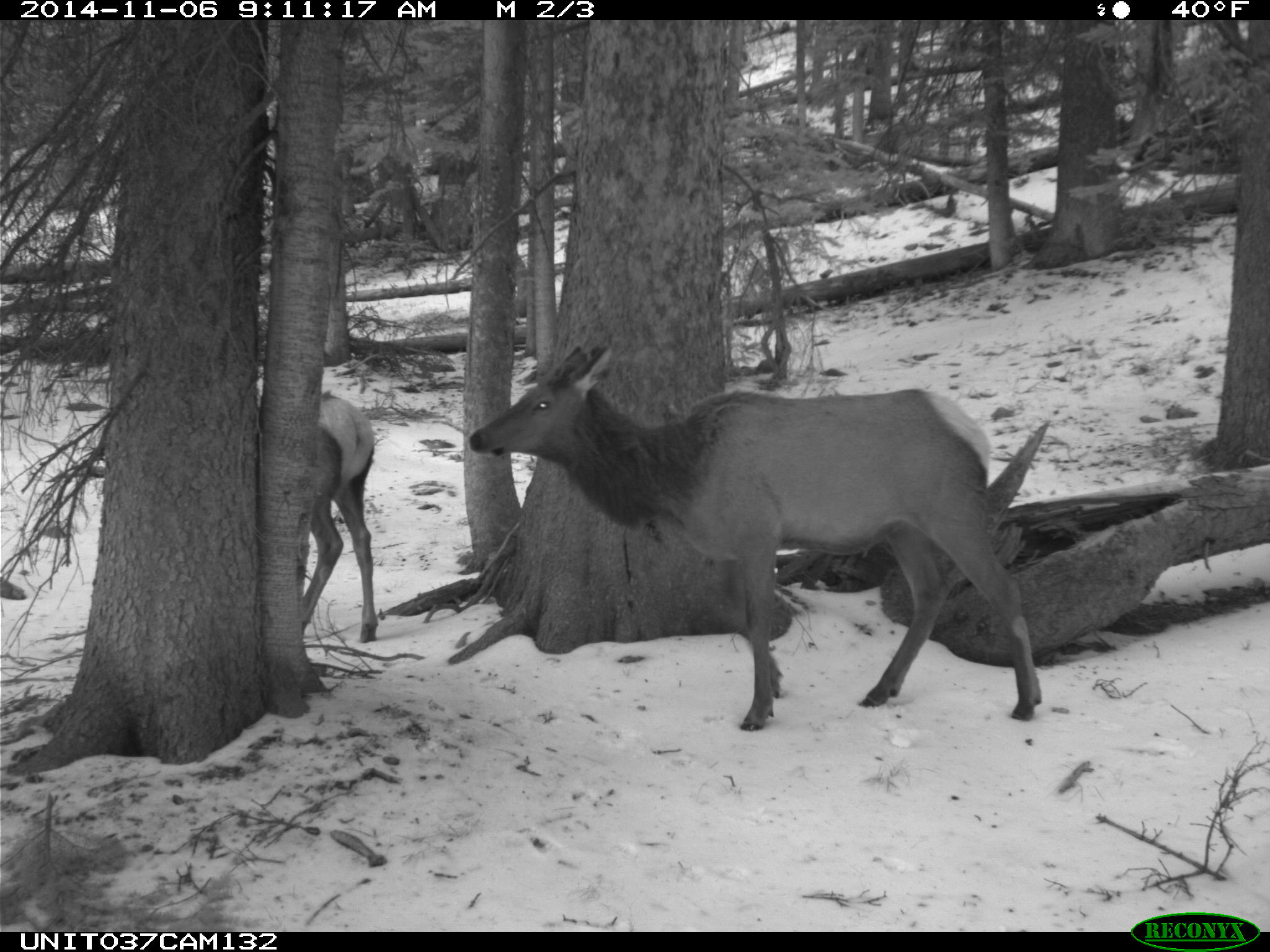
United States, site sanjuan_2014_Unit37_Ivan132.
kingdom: Animalia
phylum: Chordata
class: Mammalia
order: Artiodactyla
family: Cervidae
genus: Cervus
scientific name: Cervus elaphus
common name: red deer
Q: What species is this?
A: Cervus elaphus (red deer).